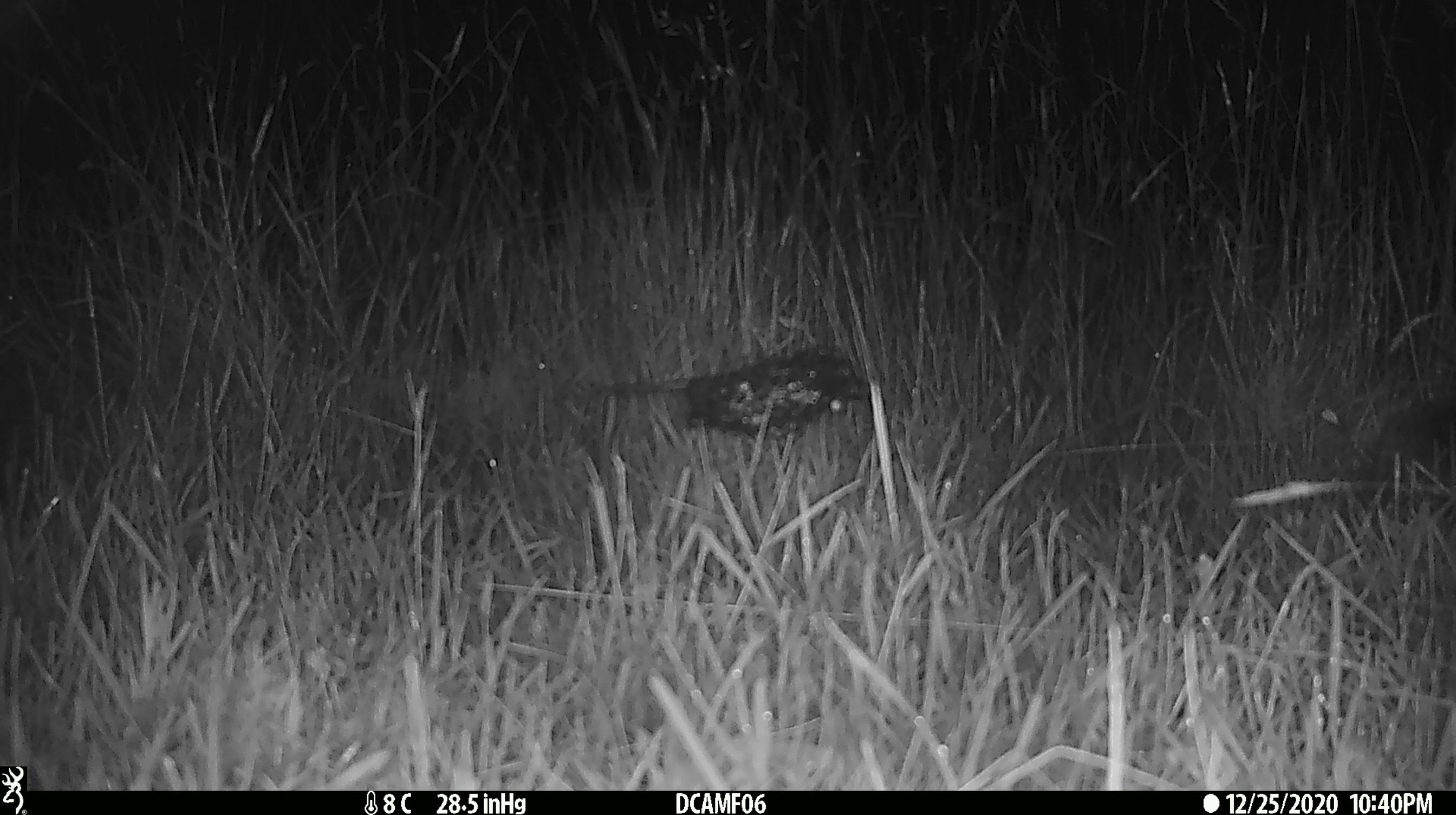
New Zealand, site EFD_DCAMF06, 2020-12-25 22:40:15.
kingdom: Animalia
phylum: Chordata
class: Mammalia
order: Eulipotyphla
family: Erinaceidae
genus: Erinaceus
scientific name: Erinaceus europaeus europaeus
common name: european hedgehog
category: hedgehog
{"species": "hedgehog (european hedgehog) (Erinaceus europaeus europaeus)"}